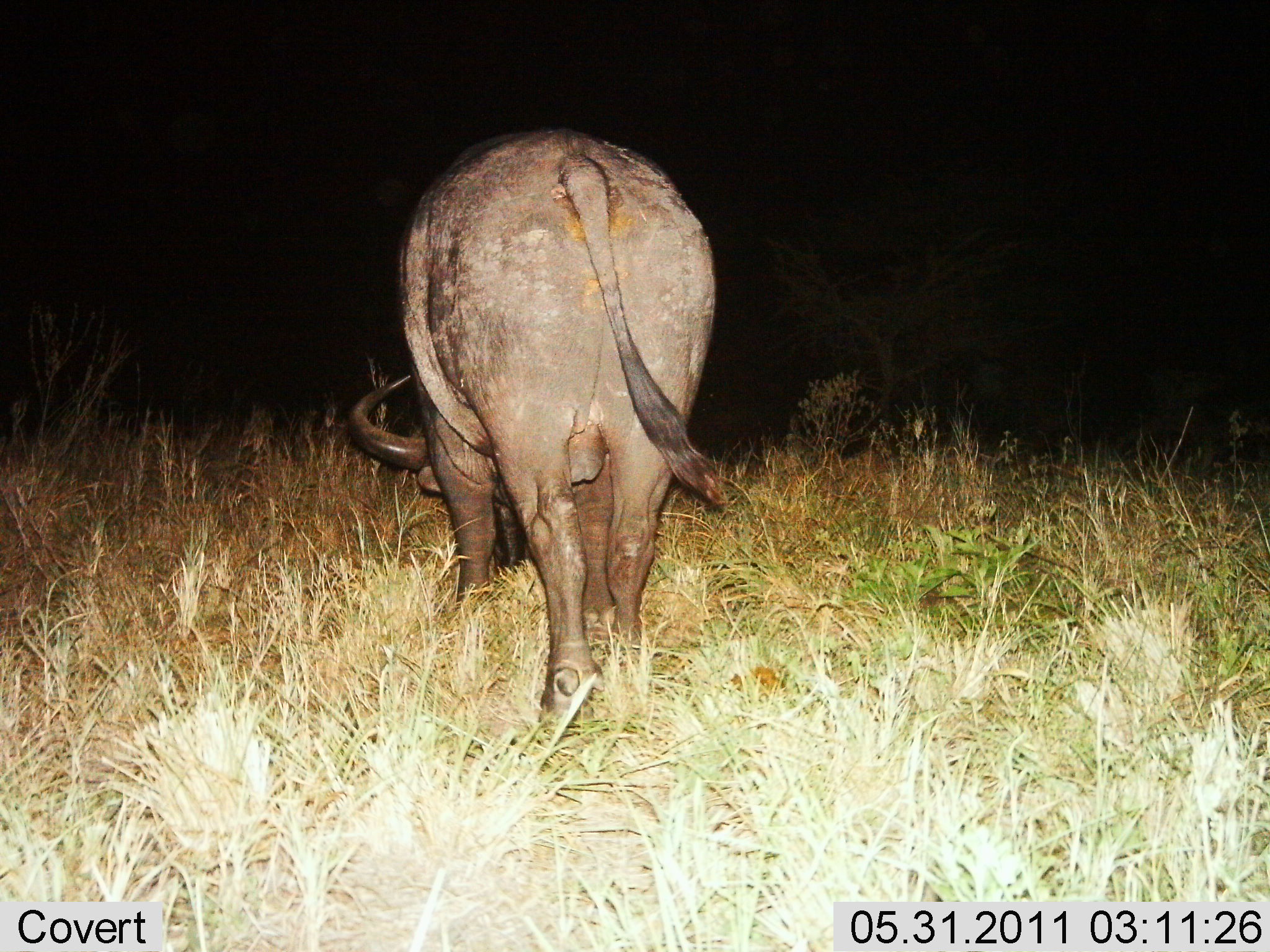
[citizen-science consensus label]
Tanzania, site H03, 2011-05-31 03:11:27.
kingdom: Animalia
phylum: Chordata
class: Mammalia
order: Artiodactyla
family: Bovidae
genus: Syncerus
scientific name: Syncerus caffer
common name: cape buffalo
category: buffalo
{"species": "buffalo (cape buffalo) (Syncerus caffer)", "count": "1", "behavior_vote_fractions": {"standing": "36%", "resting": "0%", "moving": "0%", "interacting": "0%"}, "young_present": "0%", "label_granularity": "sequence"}